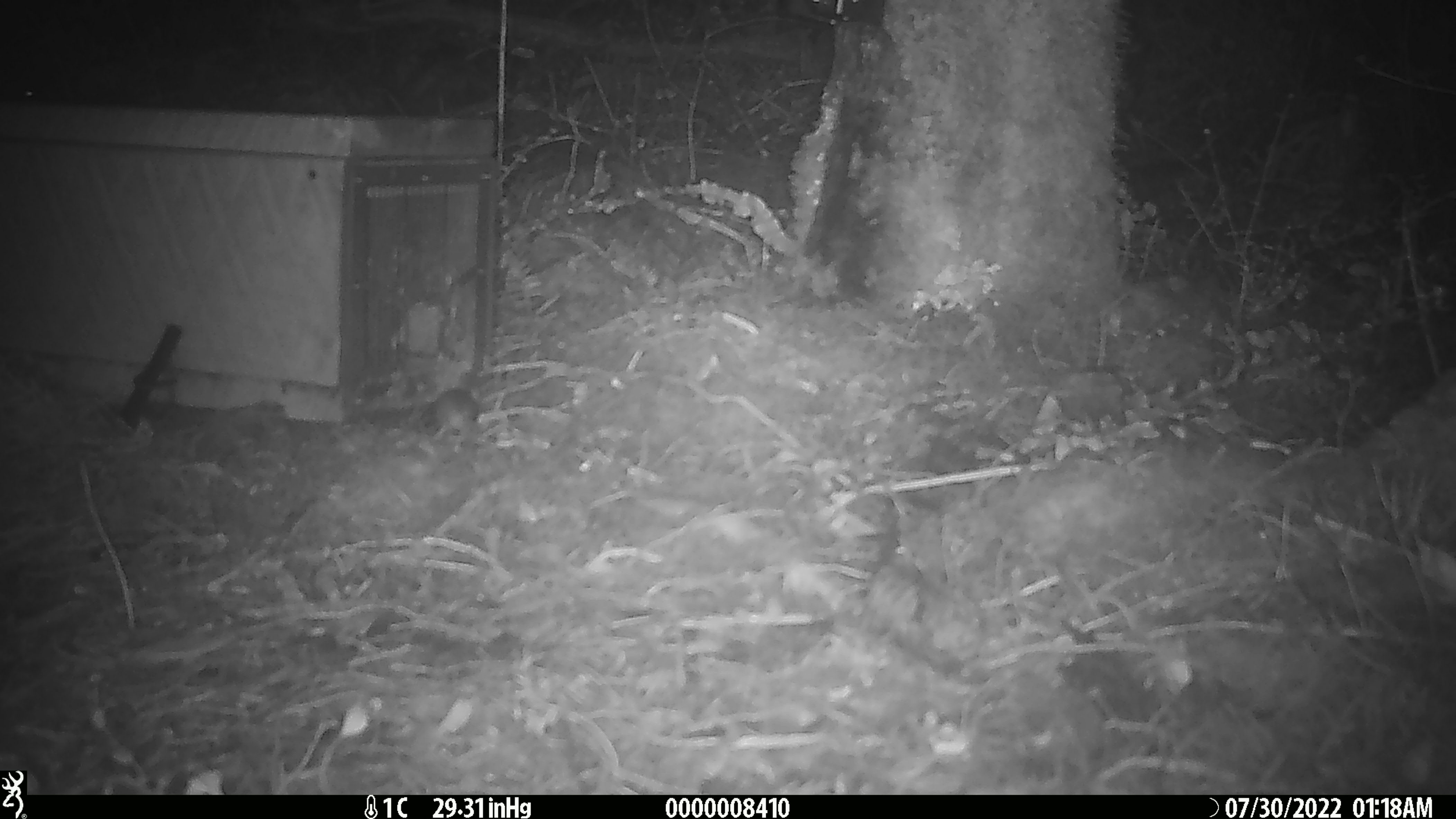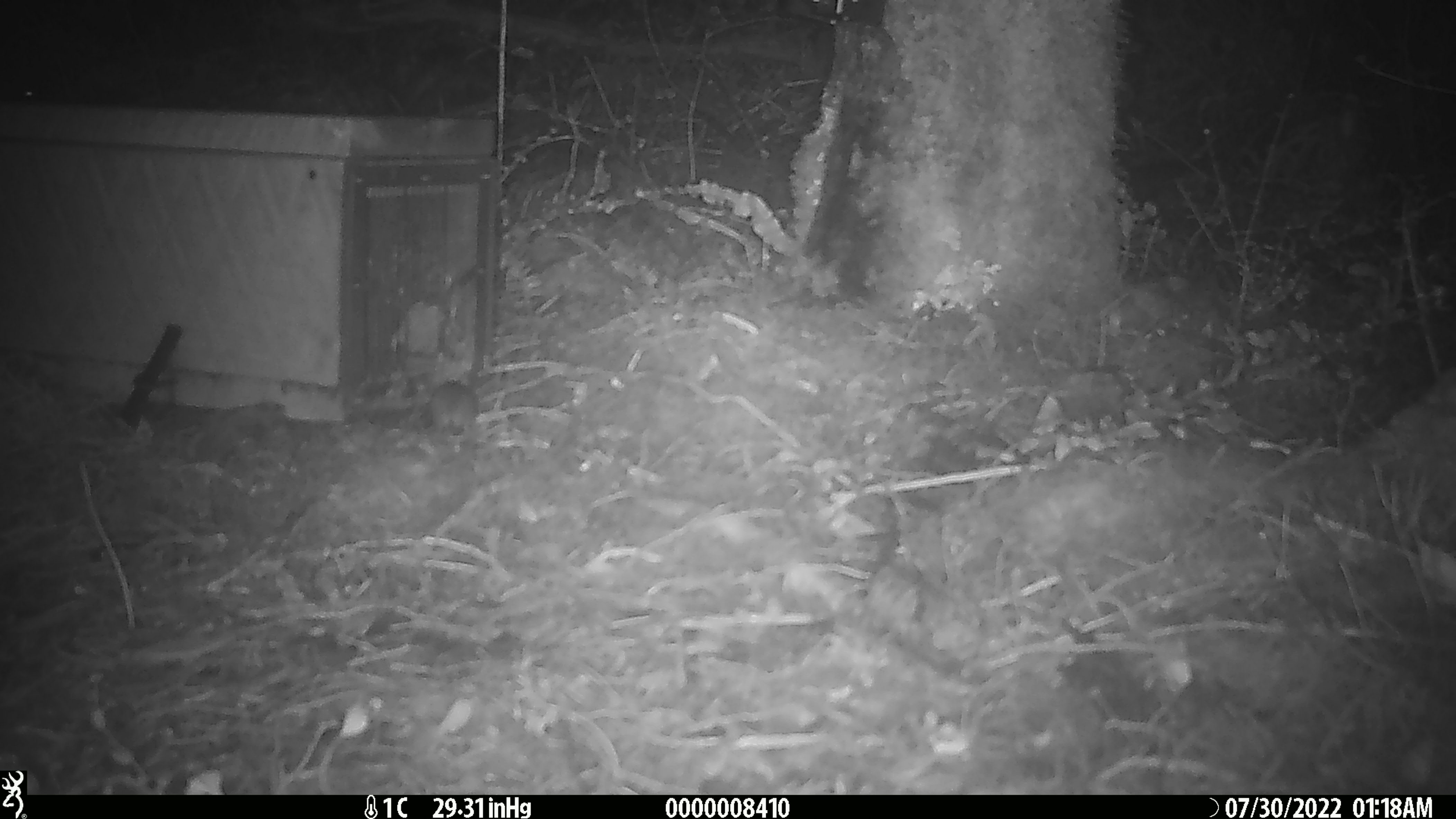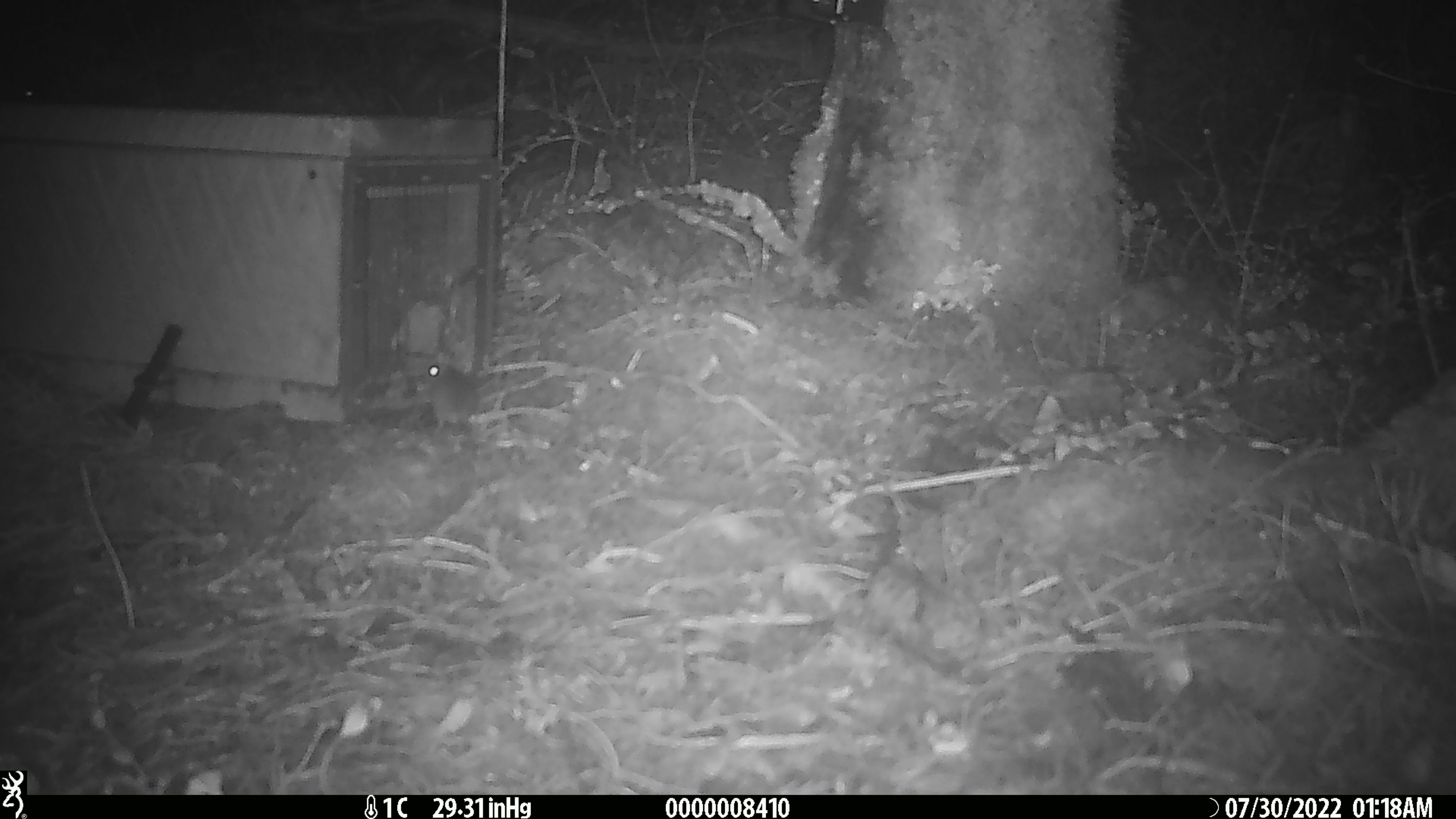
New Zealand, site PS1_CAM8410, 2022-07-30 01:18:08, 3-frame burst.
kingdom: Animalia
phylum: Chordata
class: Mammalia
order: Rodentia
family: Muridae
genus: Mus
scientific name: Mus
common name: mouse